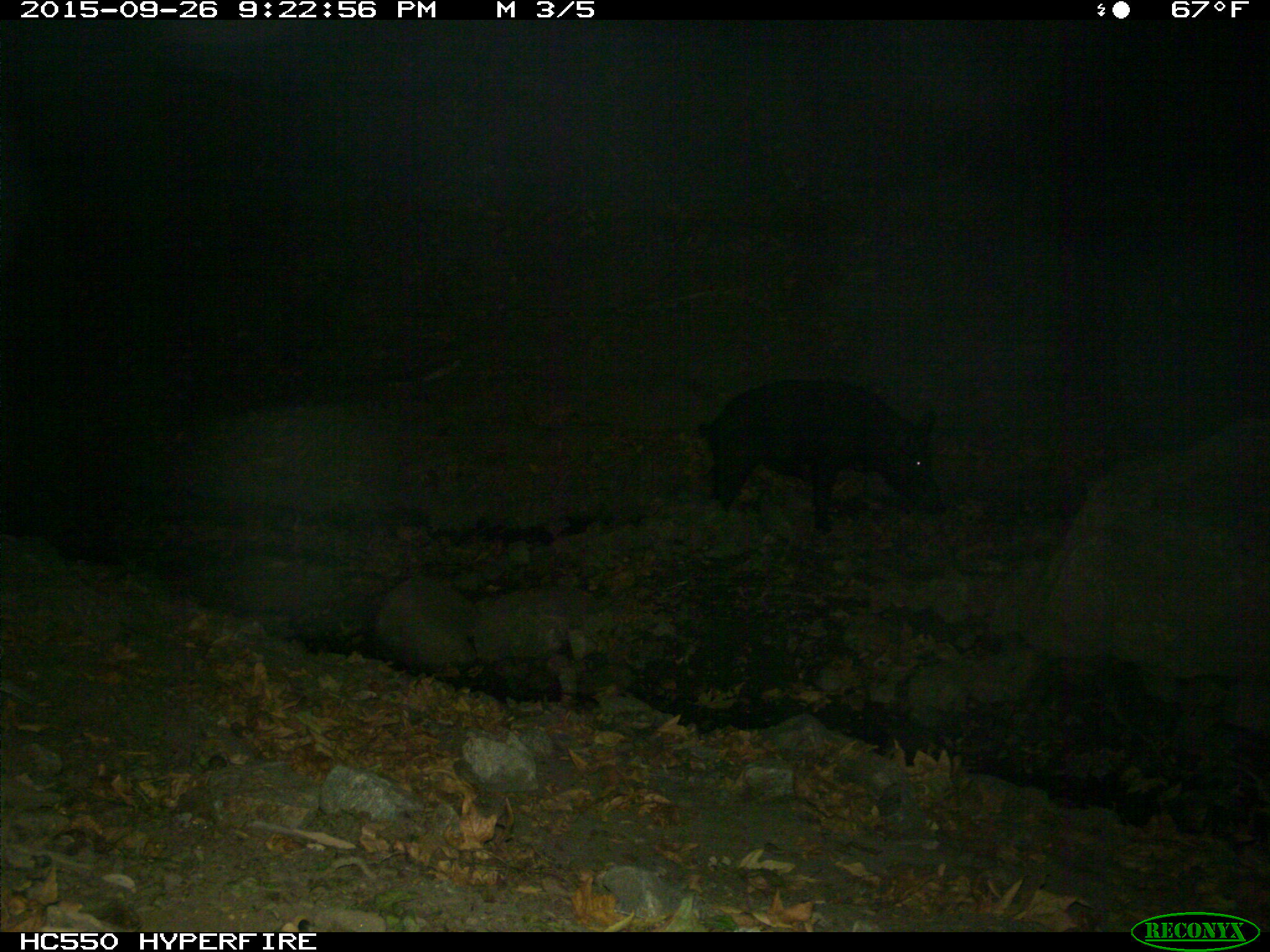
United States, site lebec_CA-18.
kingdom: Animalia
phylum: Chordata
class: Mammalia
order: Artiodactyla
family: Suidae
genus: Sus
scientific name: Sus scrofa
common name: wild boar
Sus scrofa (wild boar).